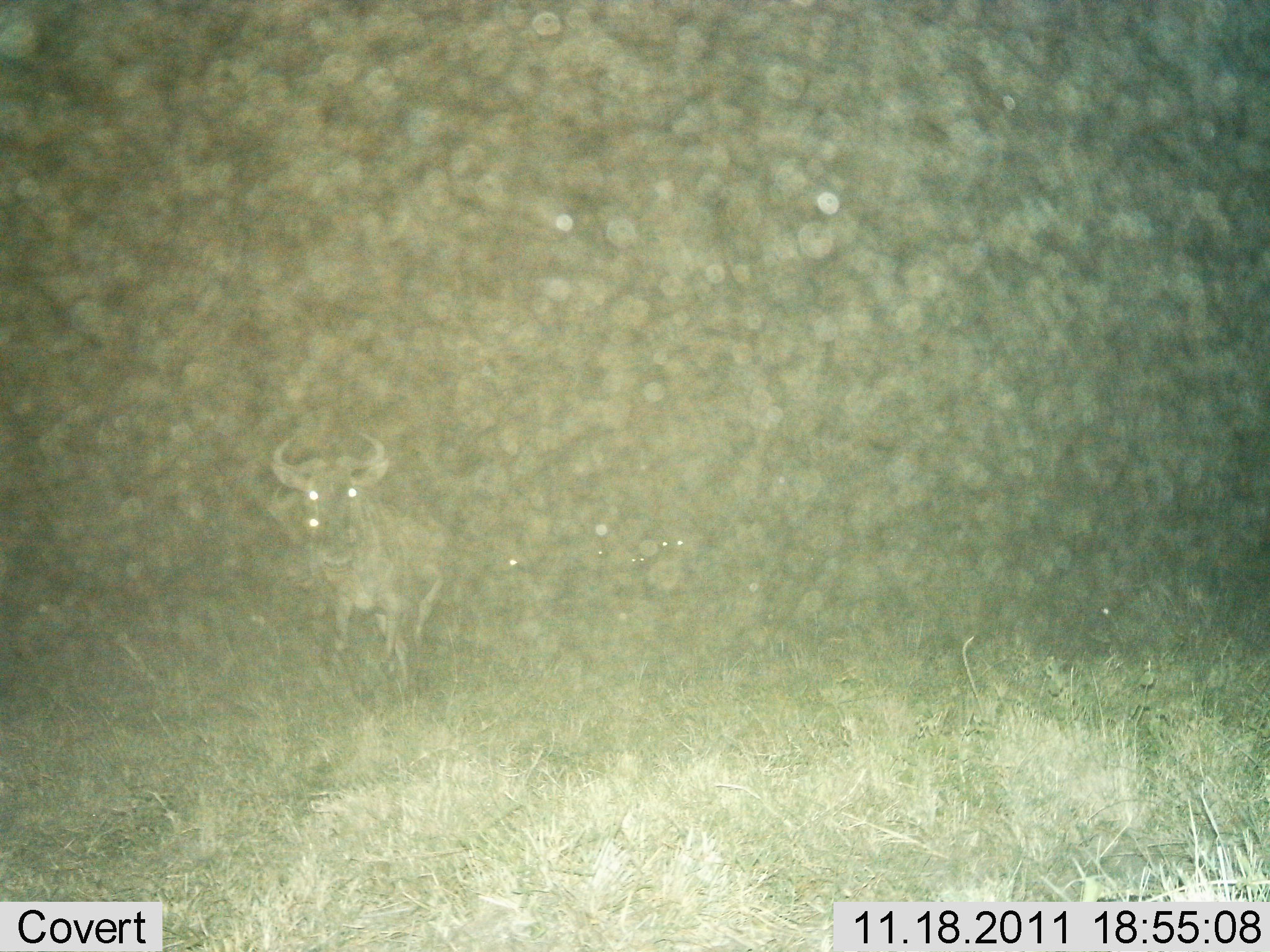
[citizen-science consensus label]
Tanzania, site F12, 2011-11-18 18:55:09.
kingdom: Animalia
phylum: Chordata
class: Mammalia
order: Artiodactyla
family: Bovidae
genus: Connochaetes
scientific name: Connochaetes taurinus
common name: blue wildebeest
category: wildebeest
Wildebeest (blue wildebeest) (Connochaetes taurinus), count 1. Behavior (volunteer vote fractions): standing 85%, resting 0%, moving 15%, interacting 0%. Young present (vote fraction): 0%. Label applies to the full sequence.